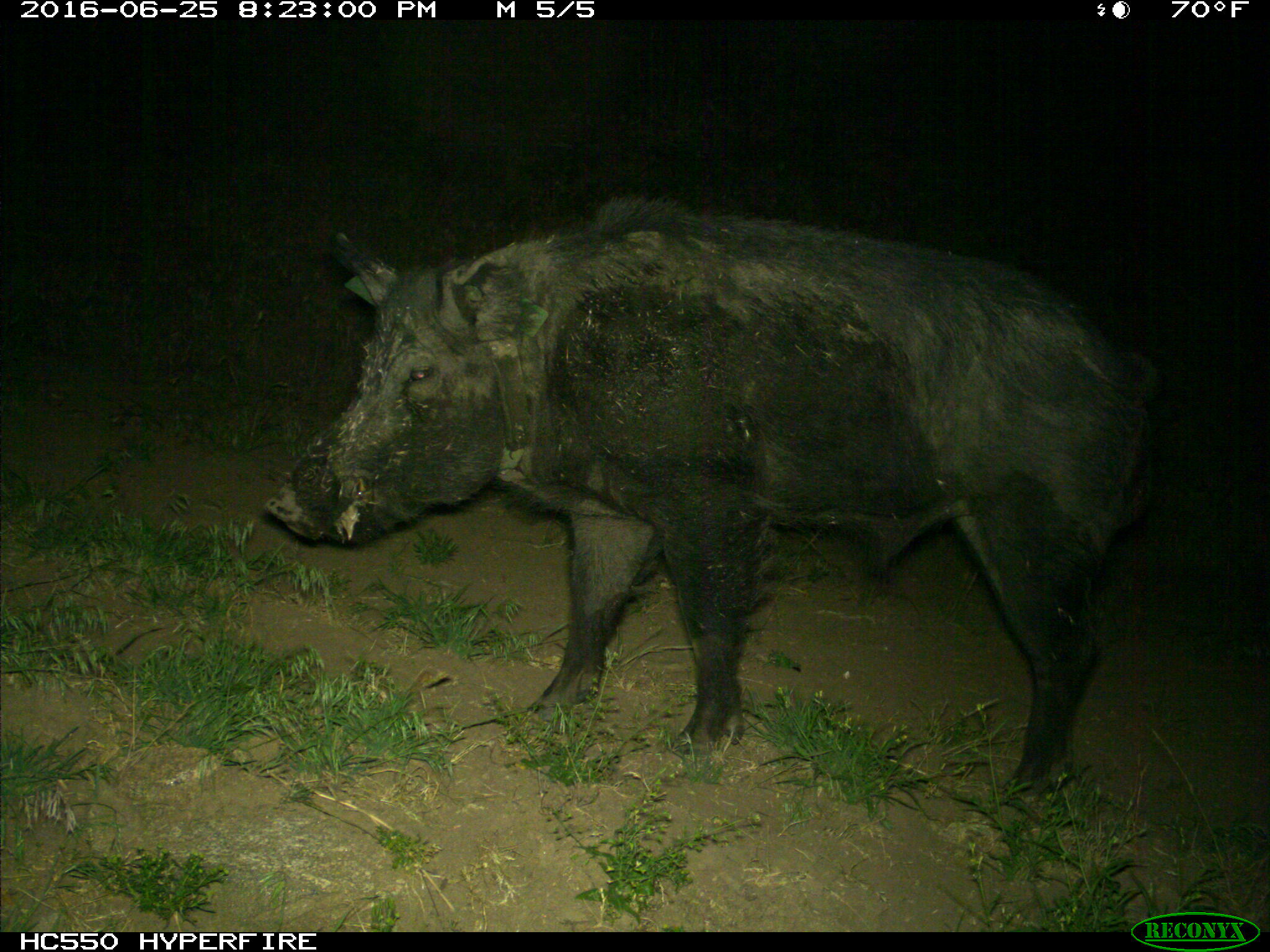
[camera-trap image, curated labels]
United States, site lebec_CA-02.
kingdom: Animalia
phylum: Chordata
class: Mammalia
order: Artiodactyla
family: Suidae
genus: Sus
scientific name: Sus scrofa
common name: wild boar